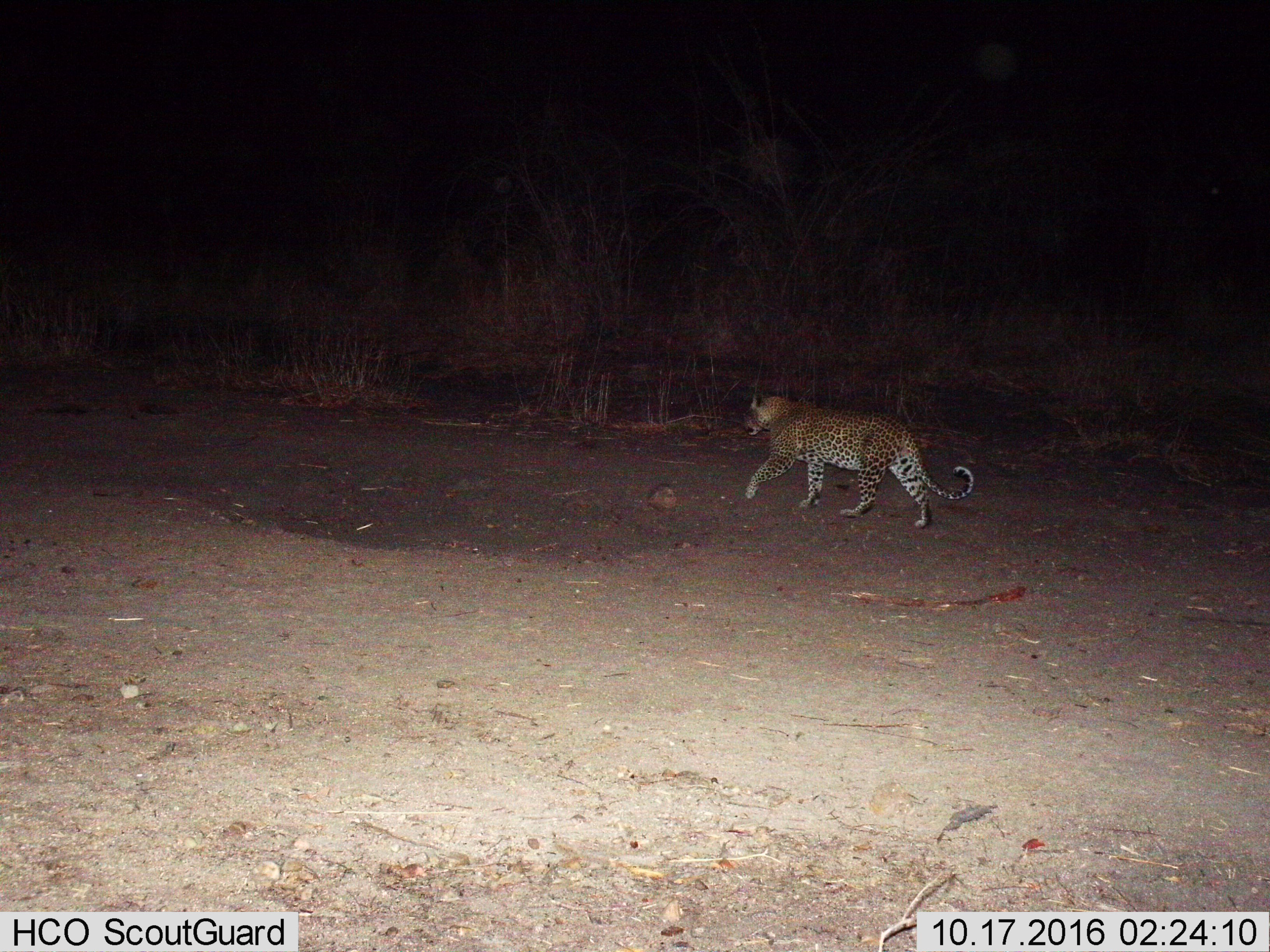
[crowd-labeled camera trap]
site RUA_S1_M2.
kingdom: Animalia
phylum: Chordata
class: Mammalia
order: Carnivora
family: Felidae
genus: Panthera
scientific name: Panthera pardus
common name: leopard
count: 1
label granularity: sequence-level